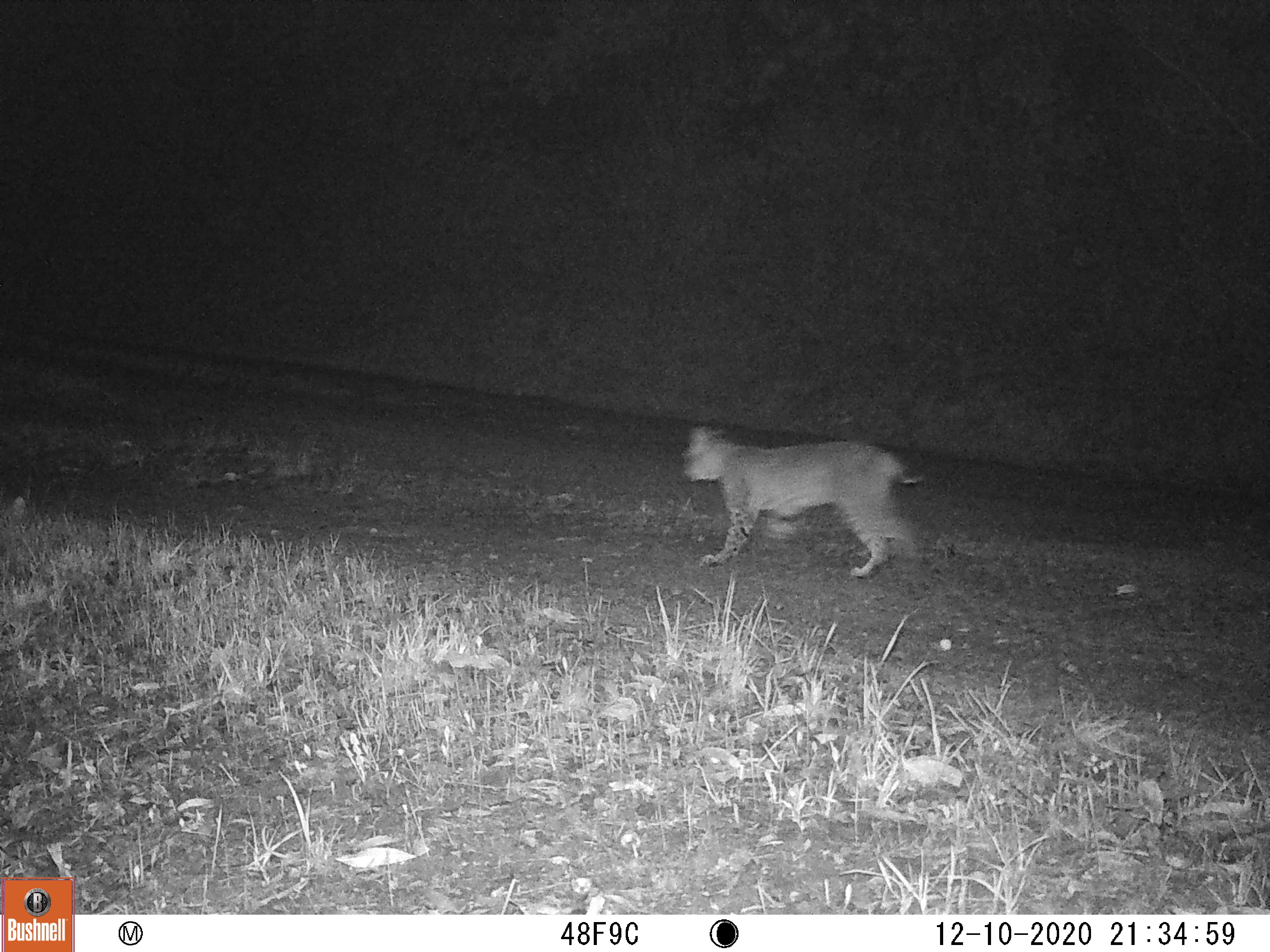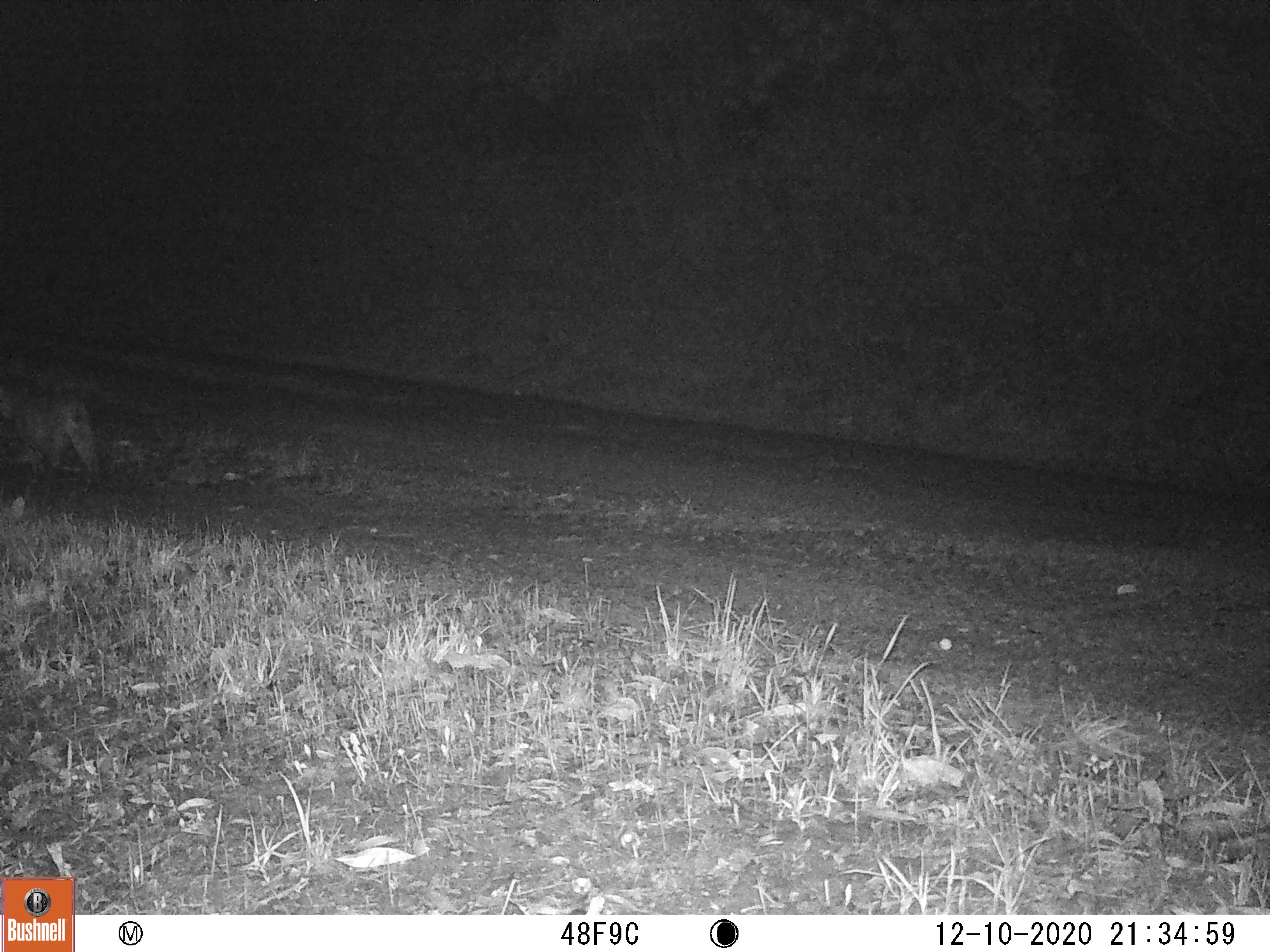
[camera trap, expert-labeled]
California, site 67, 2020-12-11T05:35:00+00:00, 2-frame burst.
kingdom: Animalia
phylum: Chordata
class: Mammalia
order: Carnivora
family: Felidae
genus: Lynx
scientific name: Lynx rufus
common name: bobcat